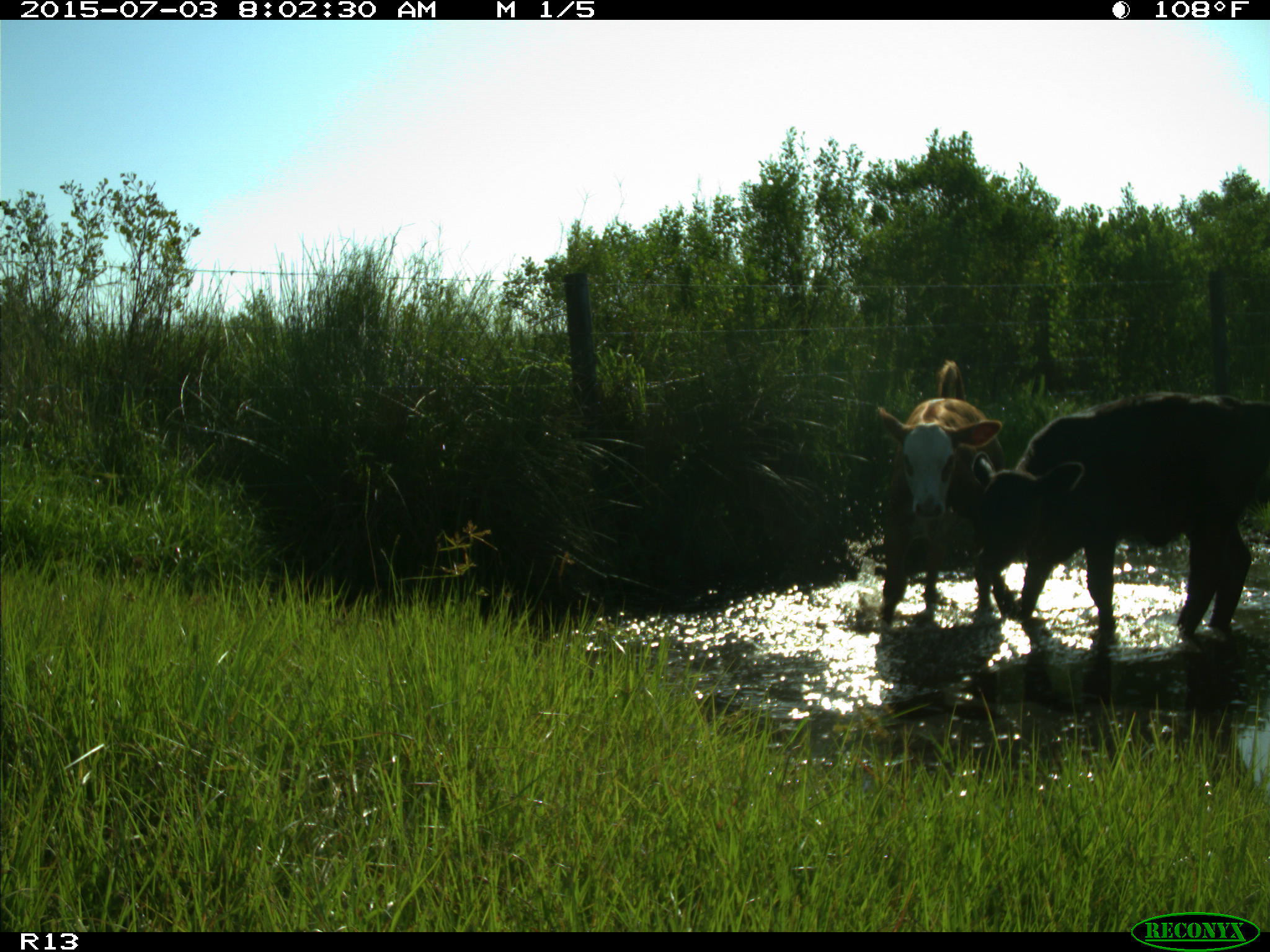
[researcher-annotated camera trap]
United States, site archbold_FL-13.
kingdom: Animalia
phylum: Chordata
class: Mammalia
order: Artiodactyla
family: Bovidae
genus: Bos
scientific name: Bos taurus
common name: domestic cow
Bos taurus (domestic cow).